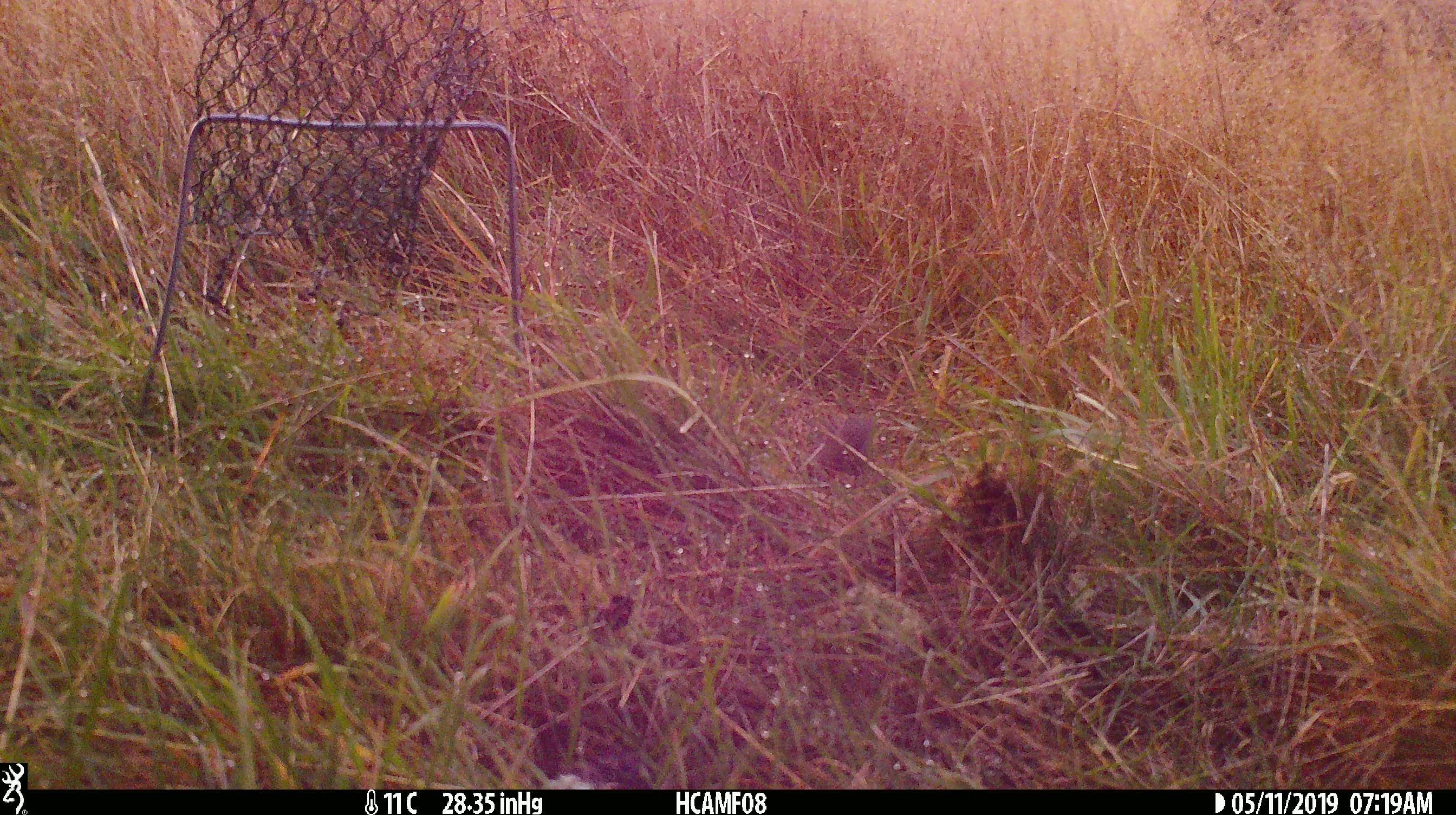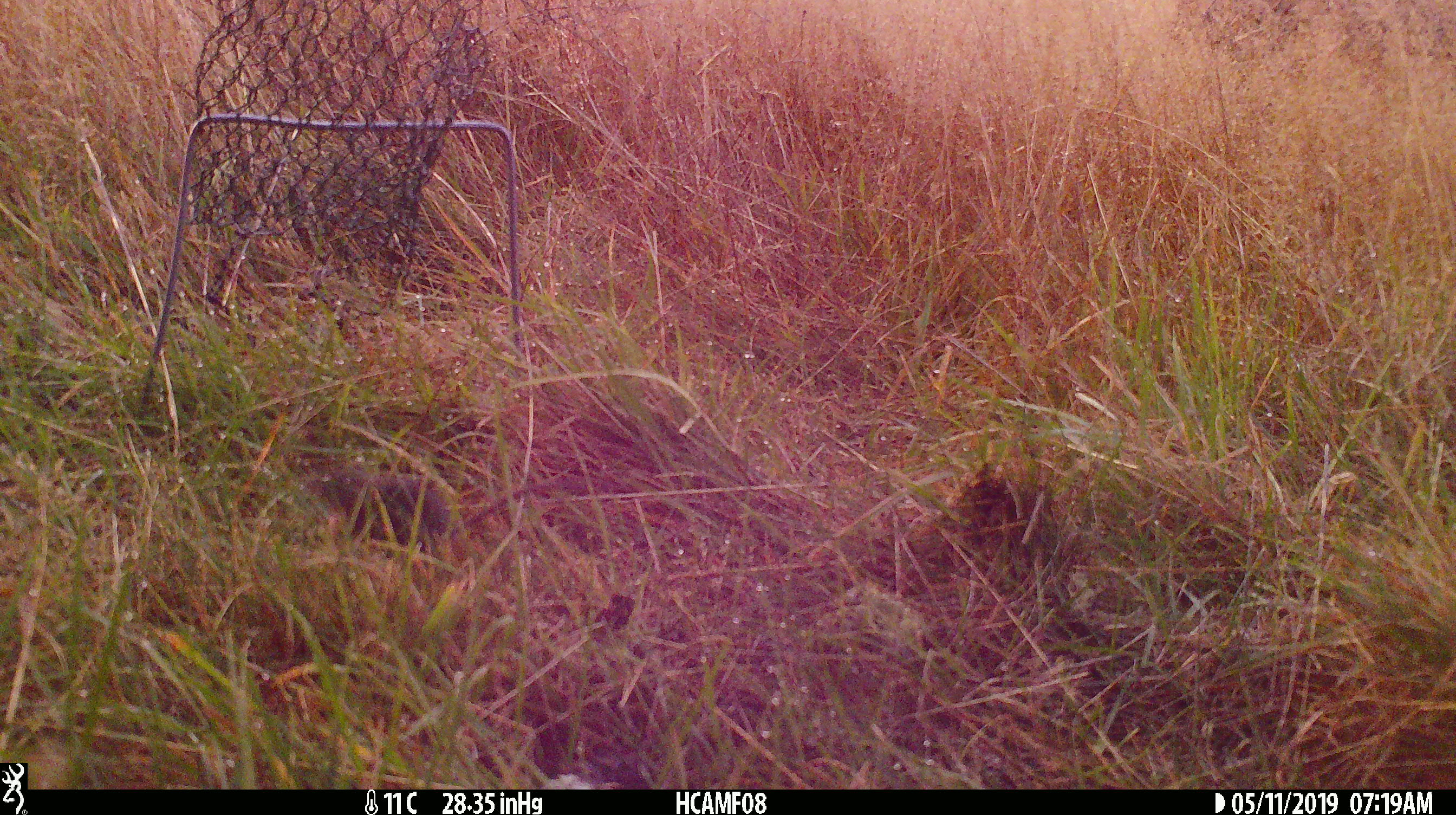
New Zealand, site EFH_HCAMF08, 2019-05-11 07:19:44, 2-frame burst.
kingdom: Animalia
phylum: Chordata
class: Mammalia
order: Rodentia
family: Muridae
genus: Mus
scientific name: Mus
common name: mouse